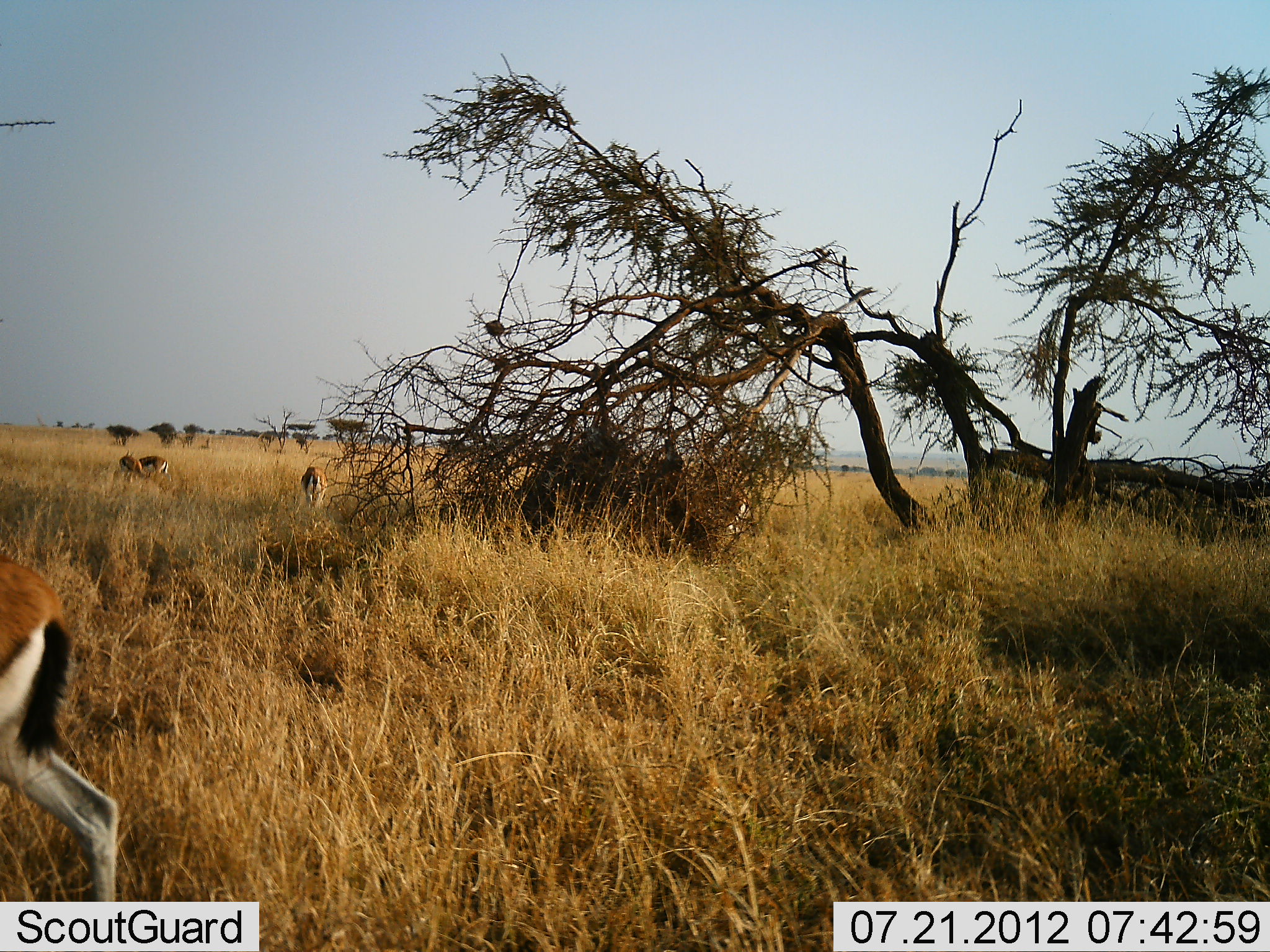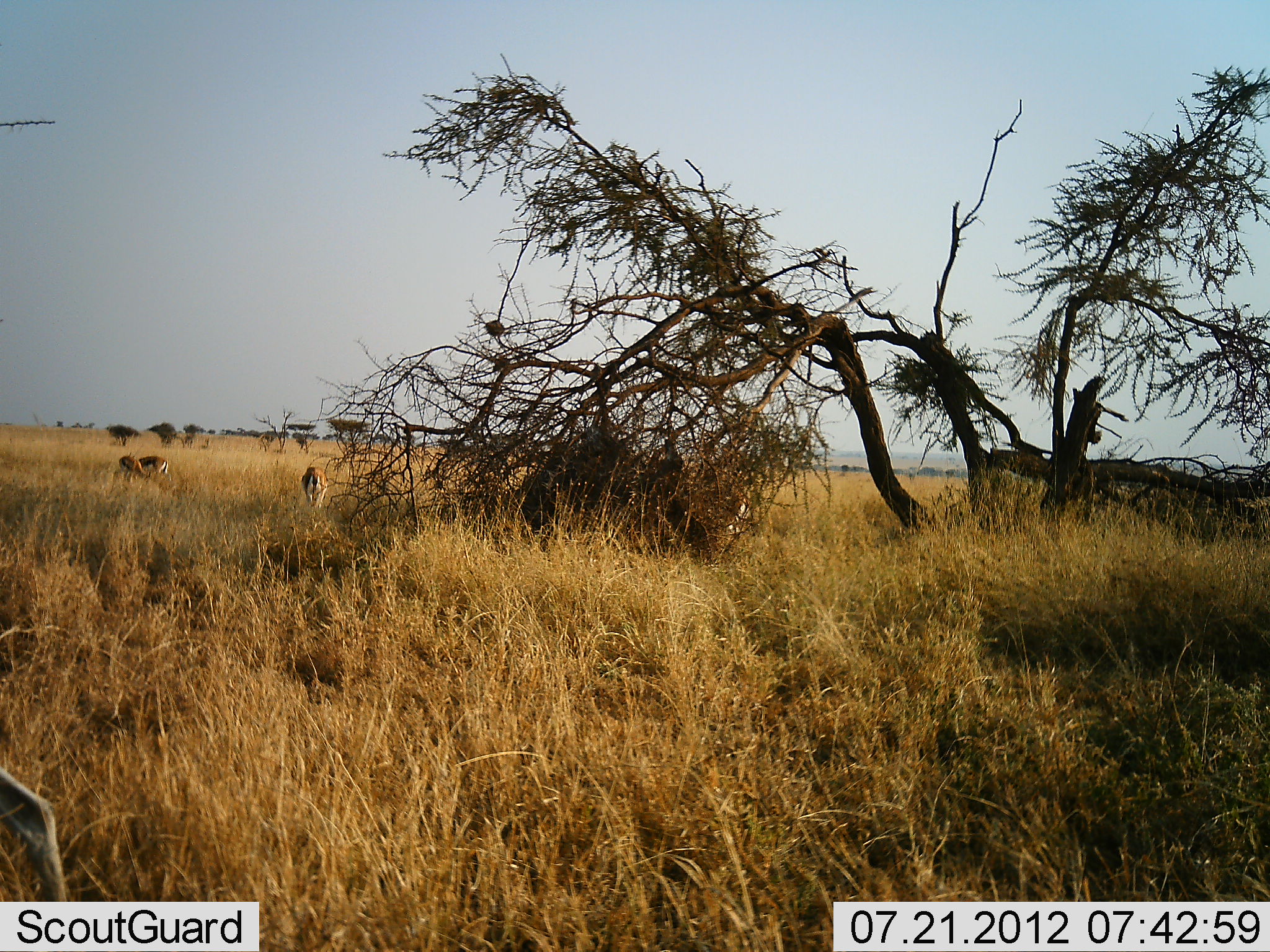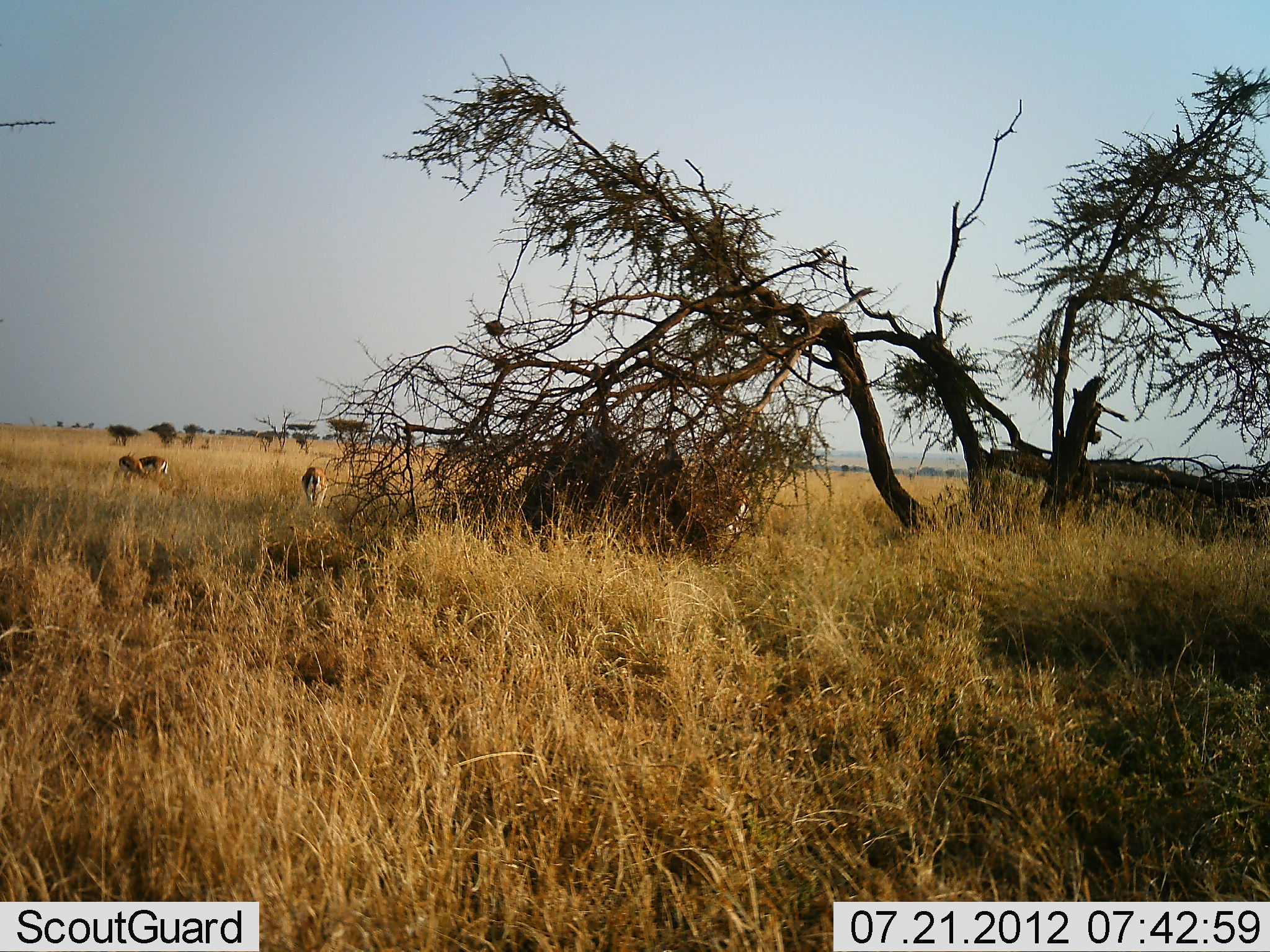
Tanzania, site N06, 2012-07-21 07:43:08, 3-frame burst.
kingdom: Animalia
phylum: Chordata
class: Mammalia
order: Artiodactyla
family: Bovidae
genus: Eudorcas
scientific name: Eudorcas thomsonii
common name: thomson's gazelle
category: gazellethomsons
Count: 4.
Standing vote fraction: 30%.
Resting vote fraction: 10%.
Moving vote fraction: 70%.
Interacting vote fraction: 0%.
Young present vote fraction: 0%.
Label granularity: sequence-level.